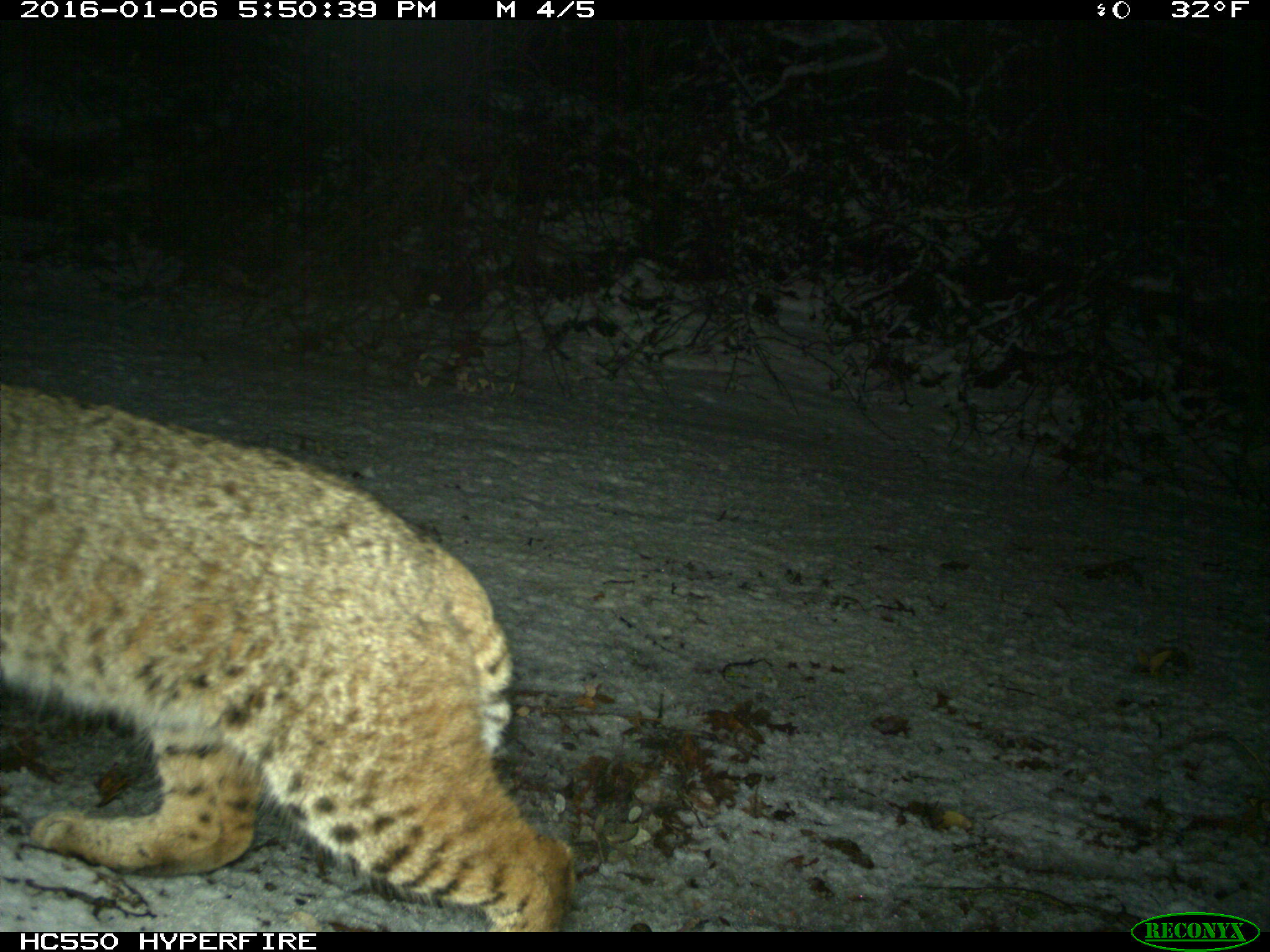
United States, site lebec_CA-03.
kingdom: Animalia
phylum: Chordata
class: Mammalia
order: Carnivora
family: Felidae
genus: Lynx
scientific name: Lynx rufus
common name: bobcat